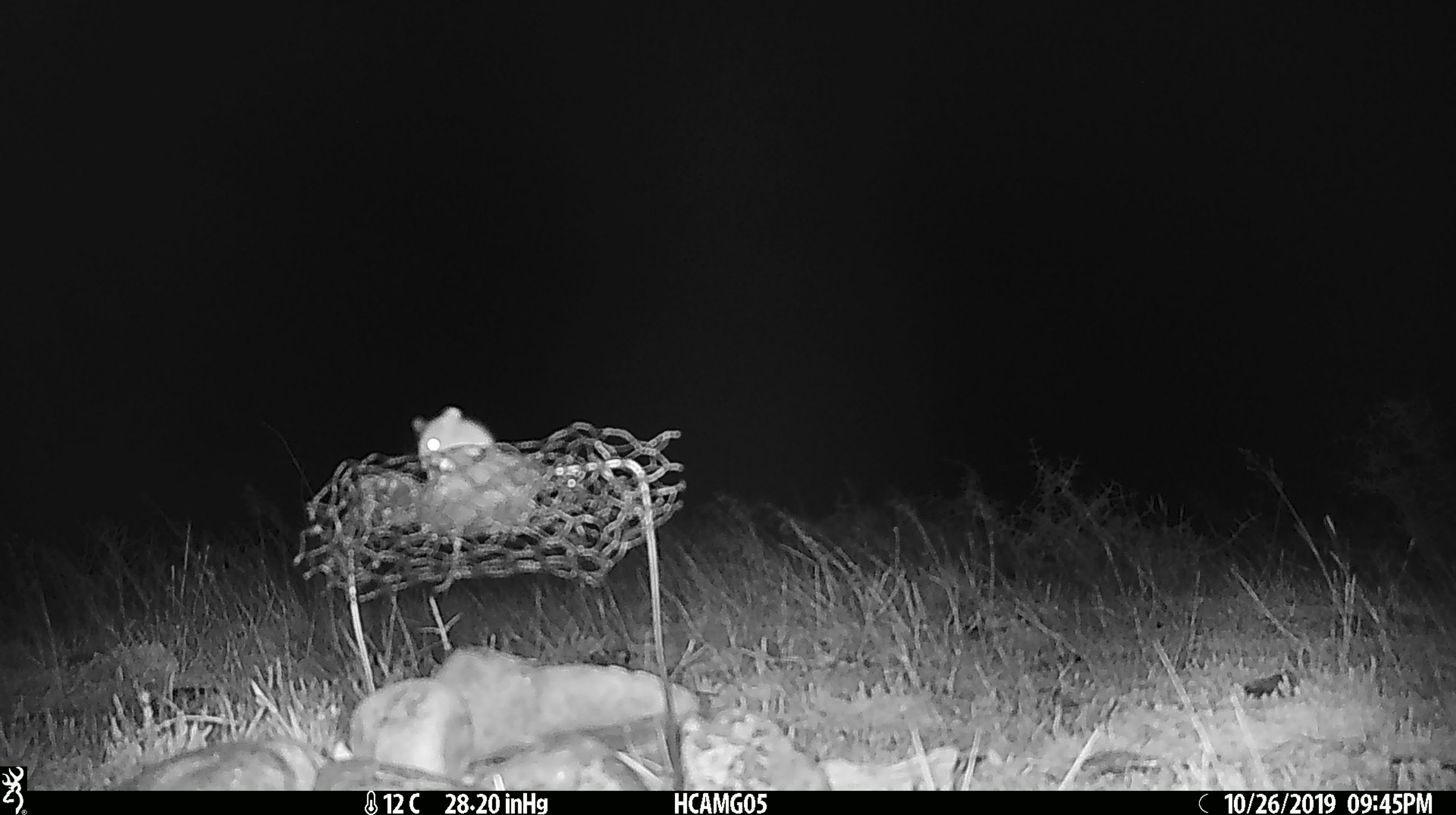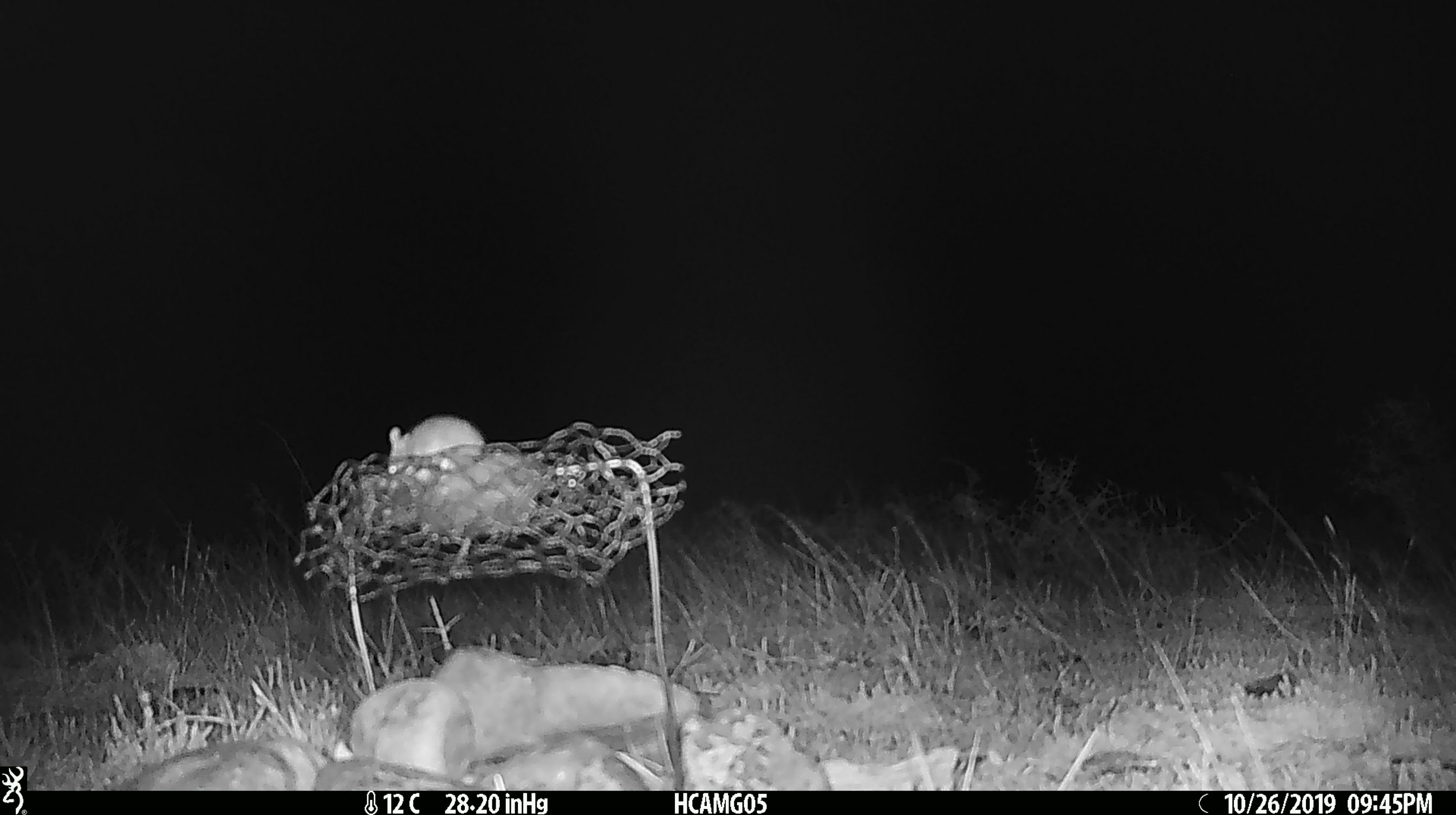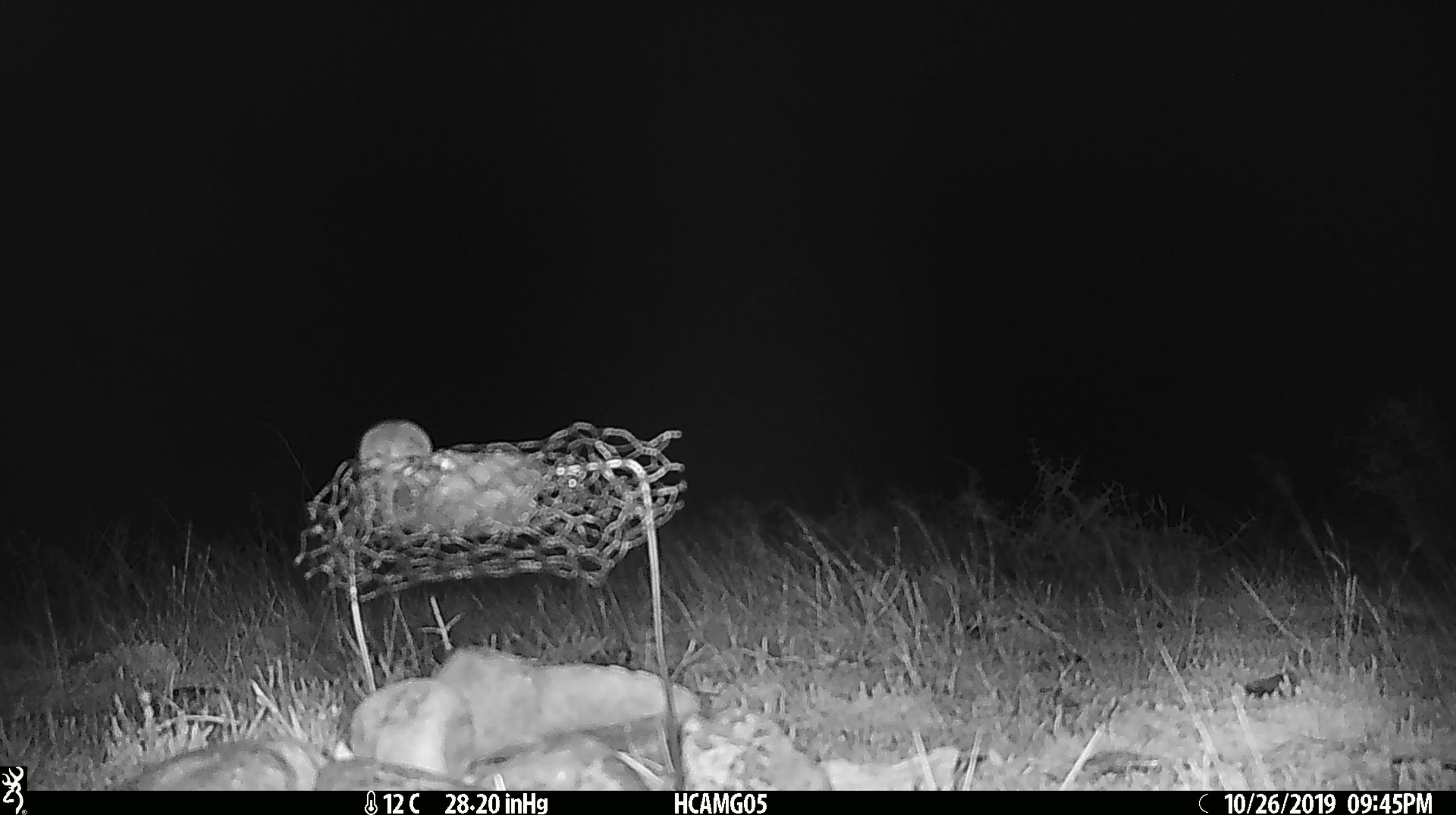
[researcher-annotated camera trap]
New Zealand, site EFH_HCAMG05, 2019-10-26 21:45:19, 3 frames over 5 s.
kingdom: Animalia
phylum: Chordata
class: Mammalia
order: Rodentia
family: Muridae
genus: Mus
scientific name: Mus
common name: mouse